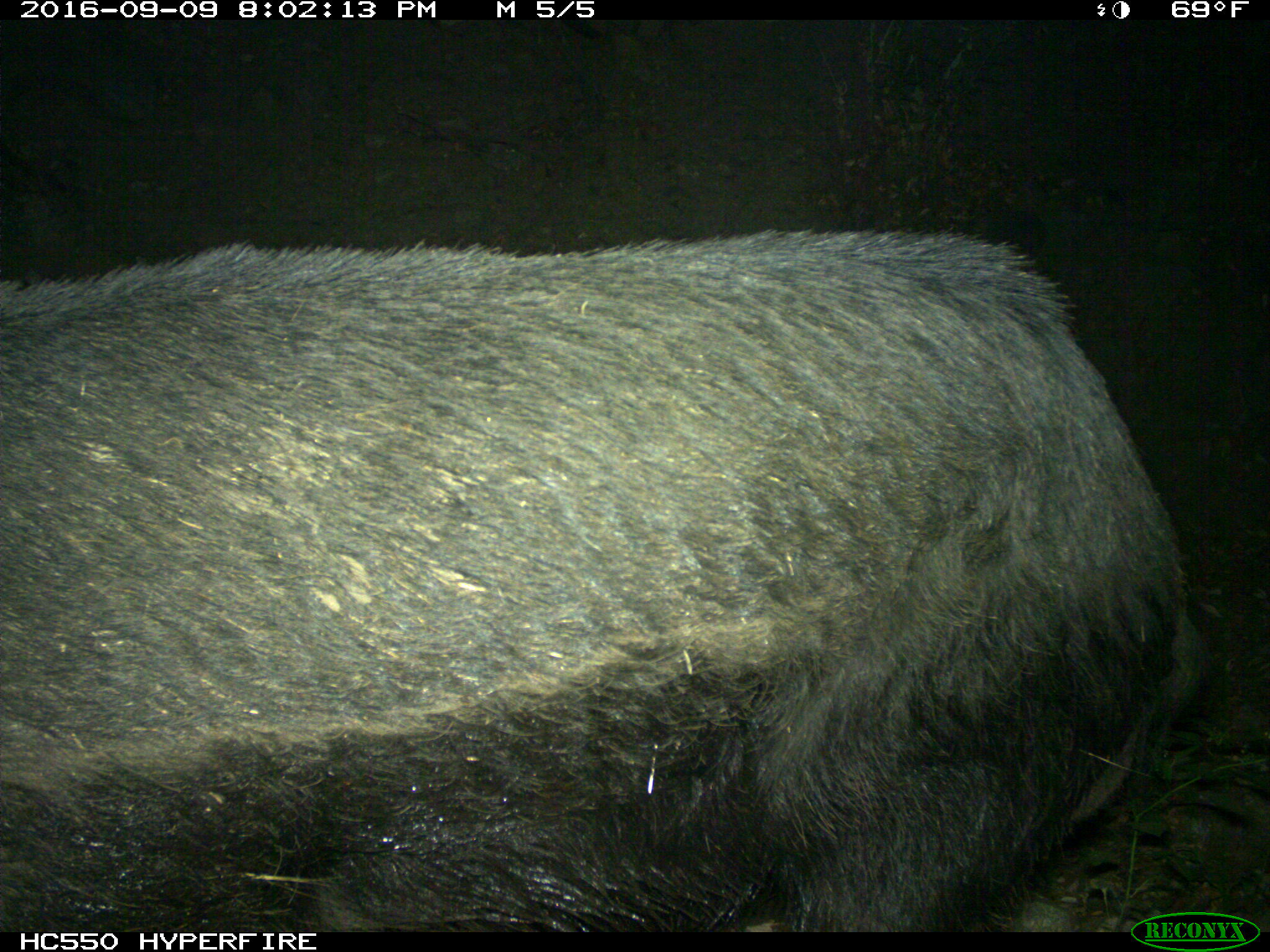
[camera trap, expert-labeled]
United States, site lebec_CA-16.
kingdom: Animalia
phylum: Chordata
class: Mammalia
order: Artiodactyla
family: Suidae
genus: Sus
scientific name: Sus scrofa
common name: wild boar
Sus scrofa (wild boar).